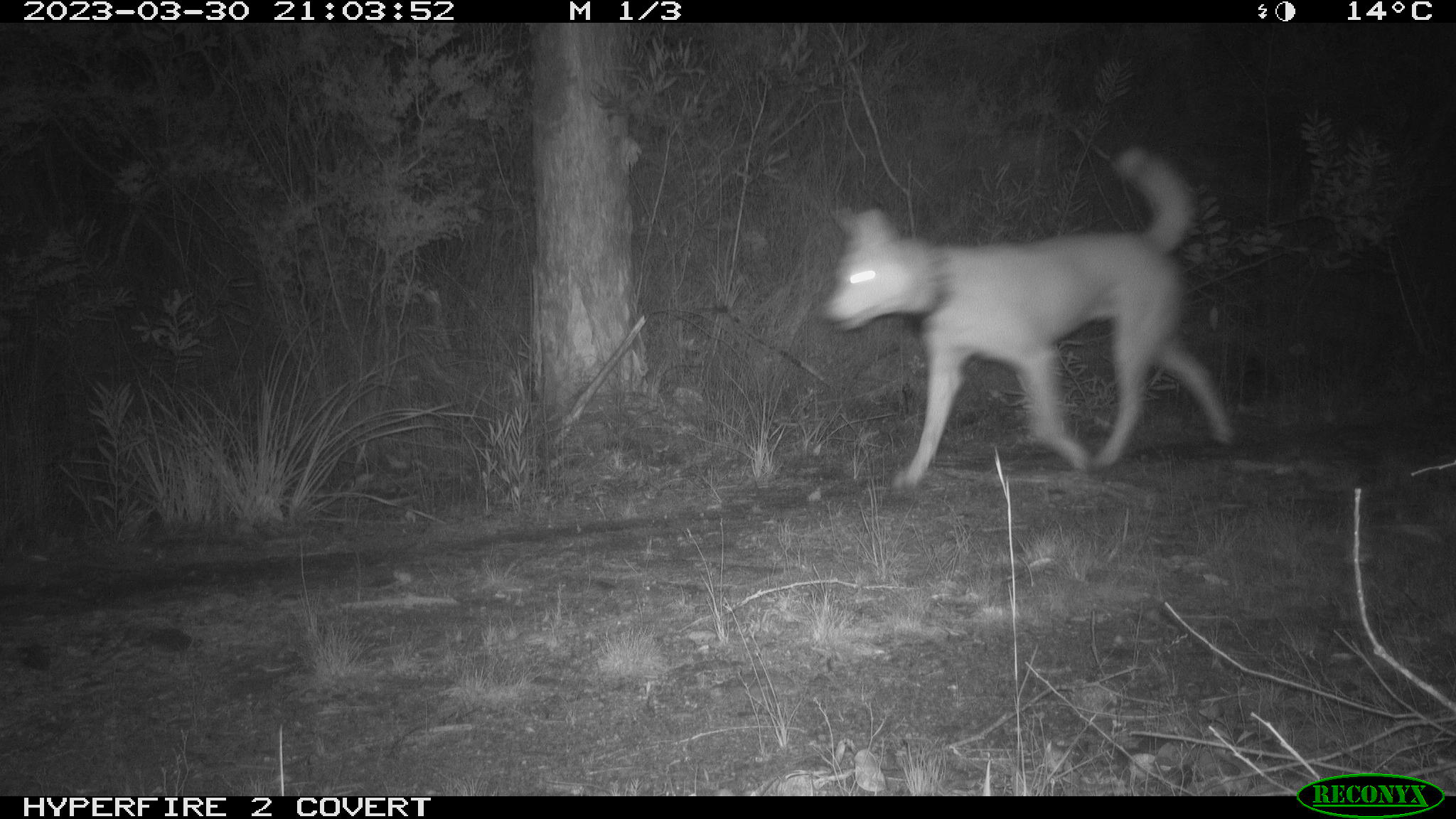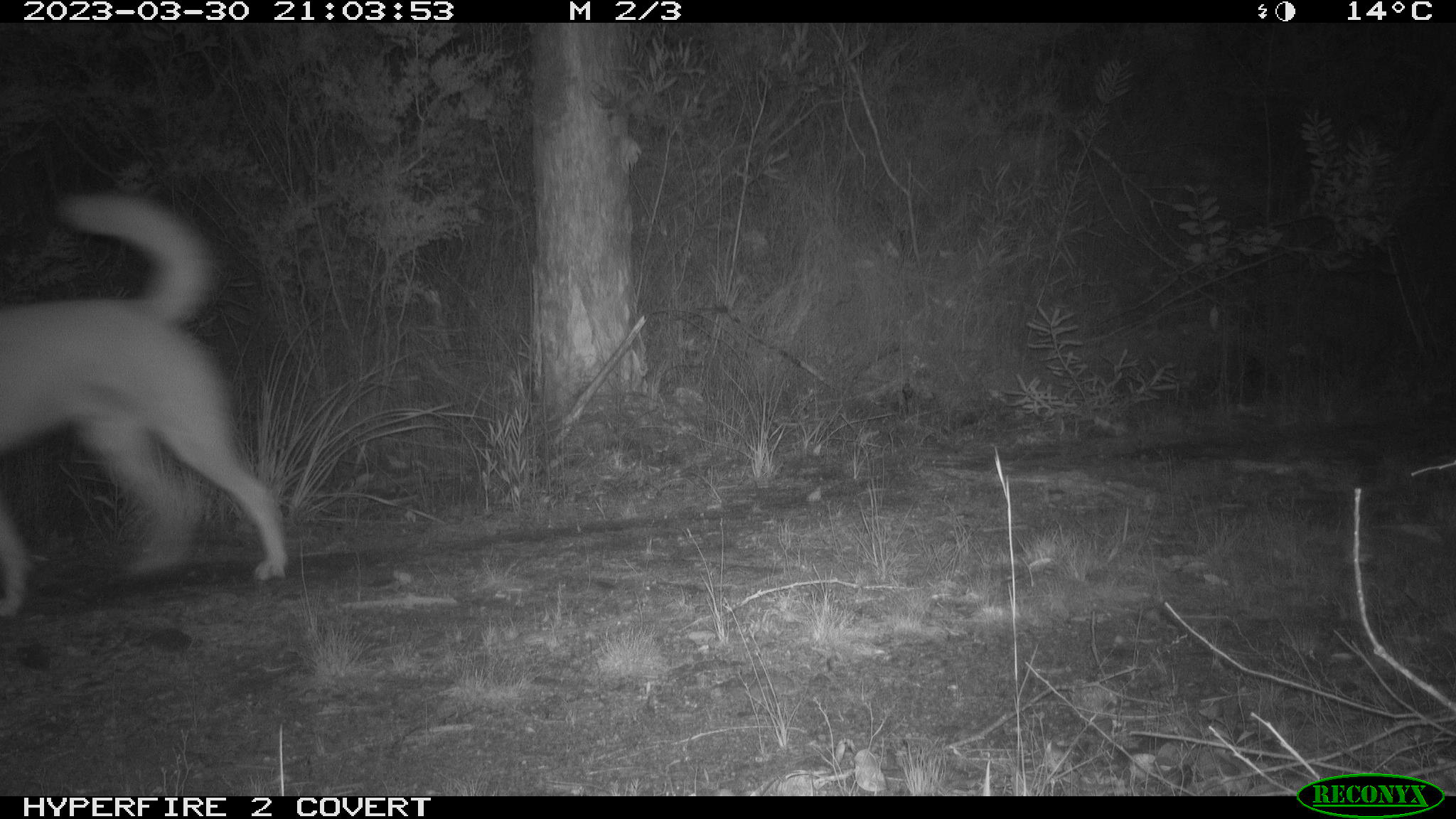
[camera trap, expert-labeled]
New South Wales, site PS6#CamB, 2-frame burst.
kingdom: Animalia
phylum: Chordata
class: Mammalia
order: Carnivora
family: Canidae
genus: Canis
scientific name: Canis familiaris dingo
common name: dingo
Dingo (Canis familiaris dingo).